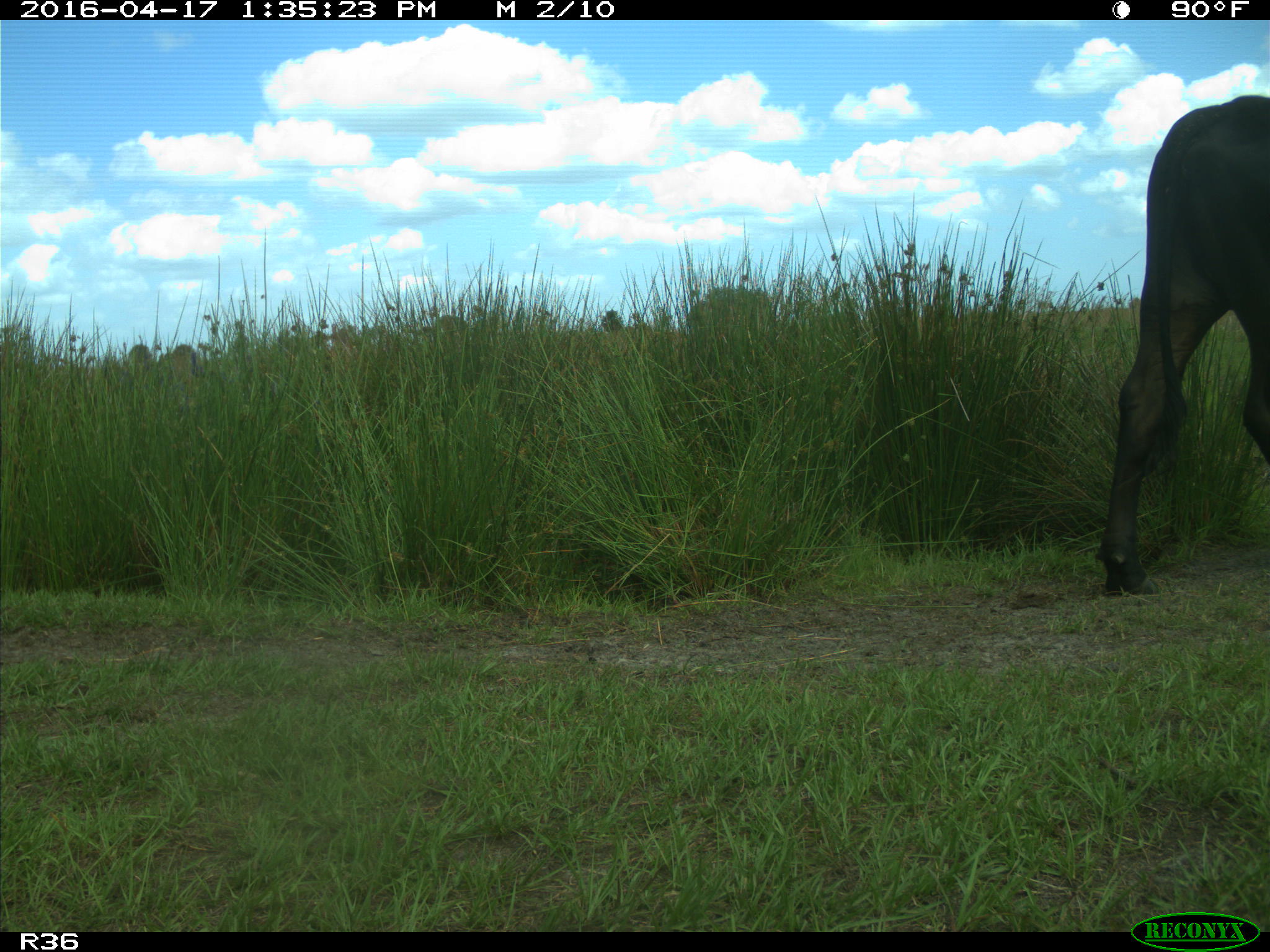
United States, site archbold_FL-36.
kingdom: Animalia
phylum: Chordata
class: Mammalia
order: Artiodactyla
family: Bovidae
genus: Bos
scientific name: Bos taurus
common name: domestic cow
Bos taurus (domestic cow).